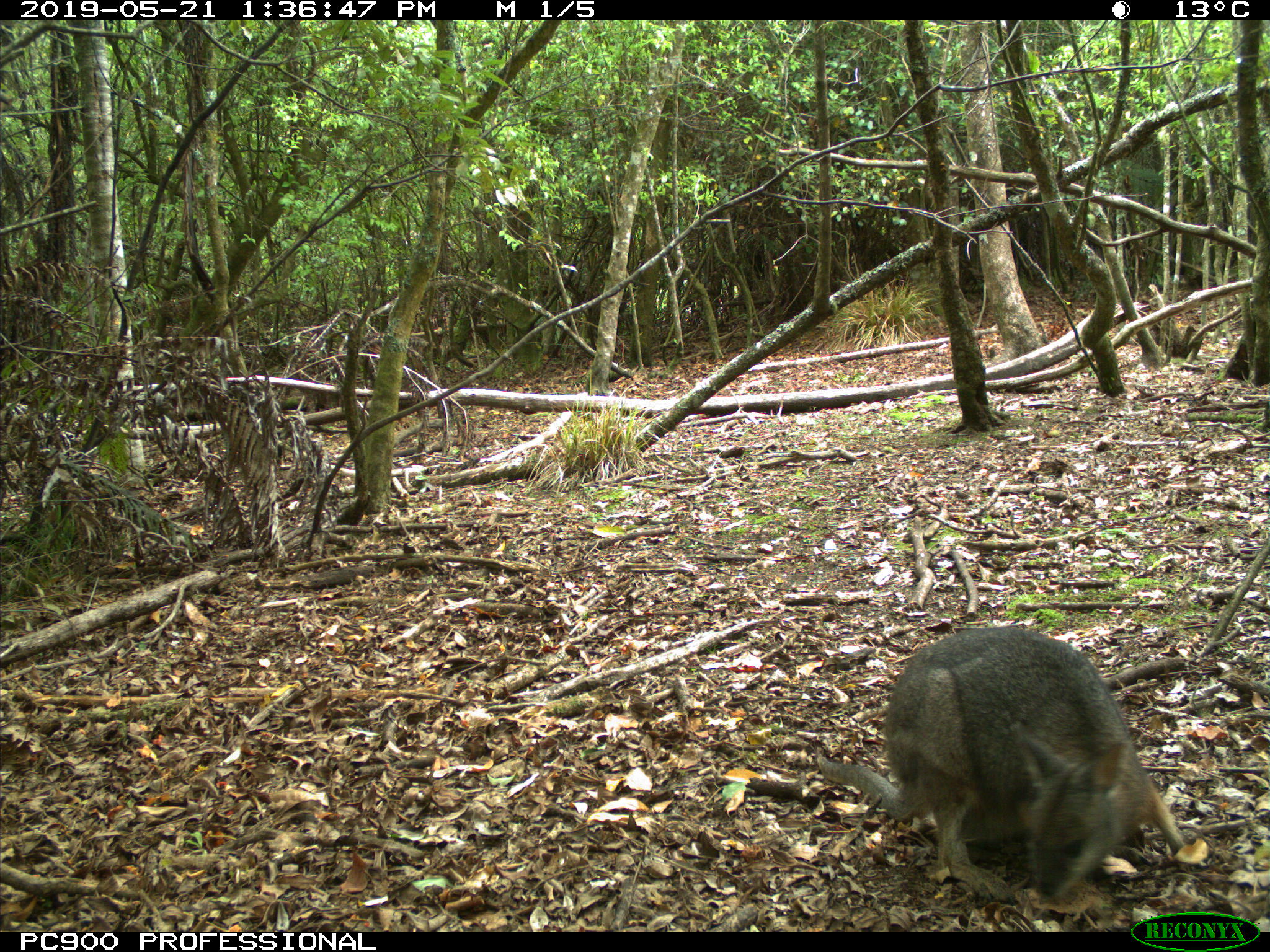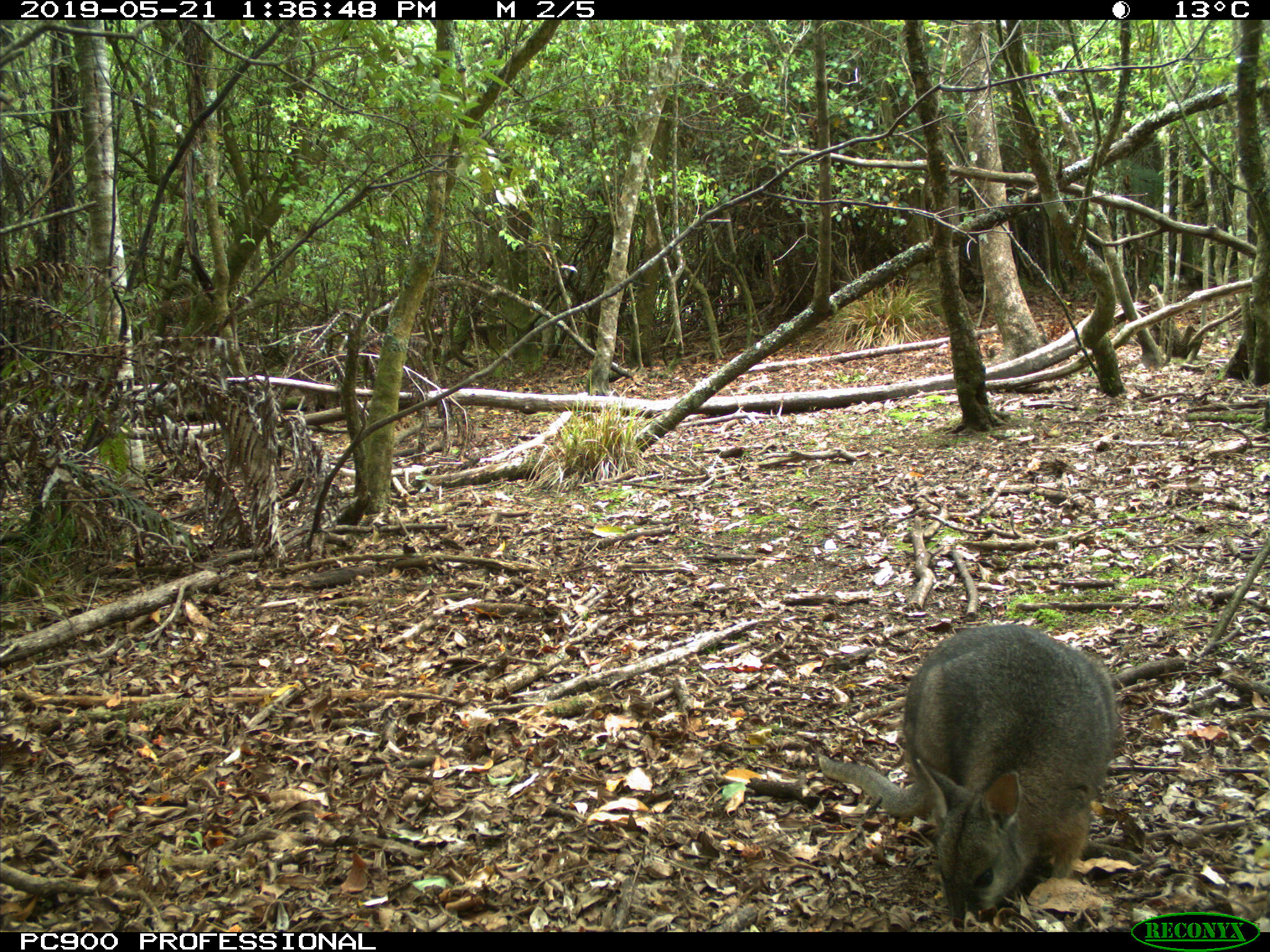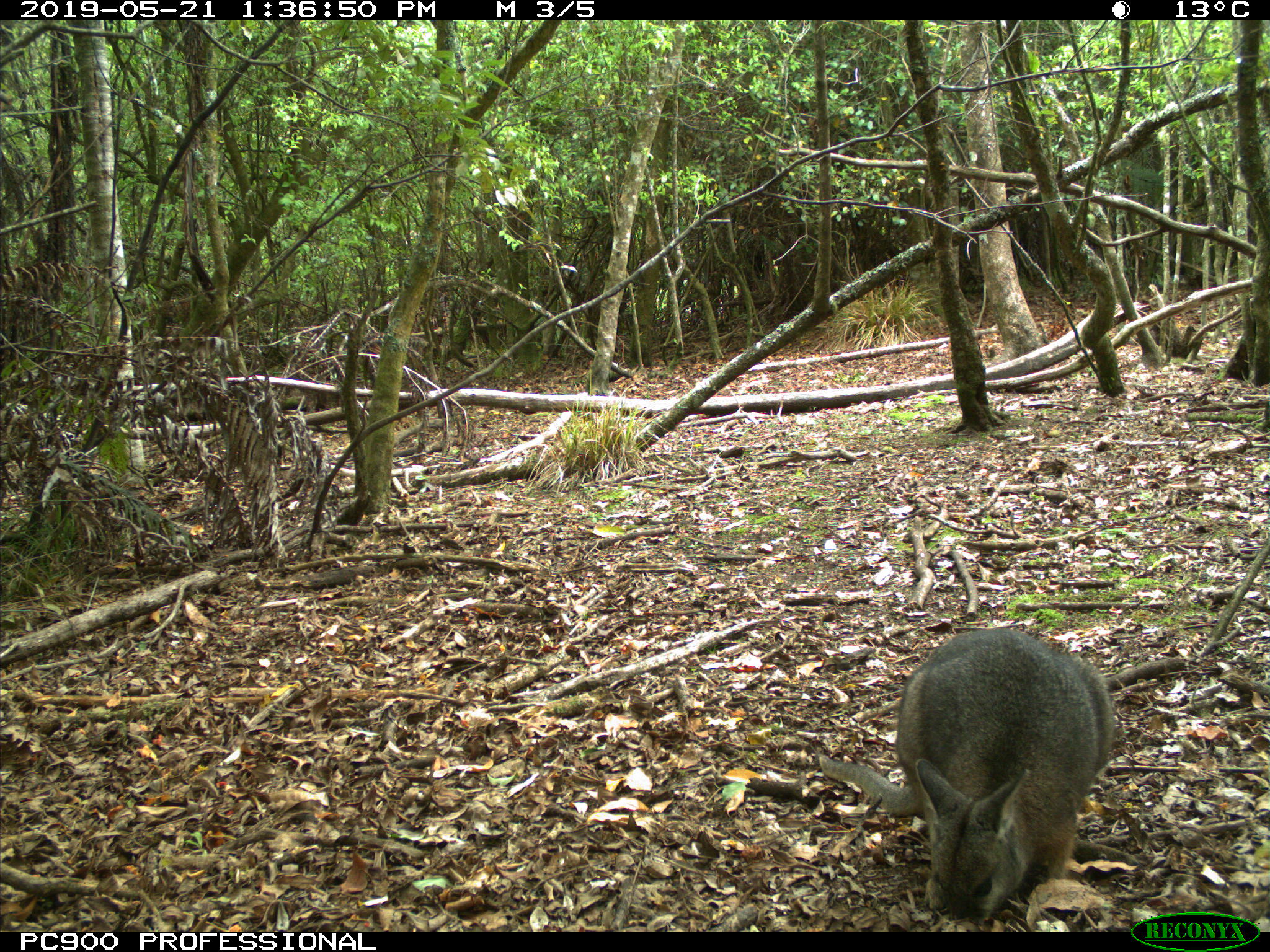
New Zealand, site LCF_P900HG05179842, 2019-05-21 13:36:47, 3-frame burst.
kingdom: Animalia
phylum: Chordata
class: Mammalia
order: Diprotodontia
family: Macropodidae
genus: Notamacropus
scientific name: Notamacropus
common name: wallaby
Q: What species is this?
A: Wallaby (Notamacropus).